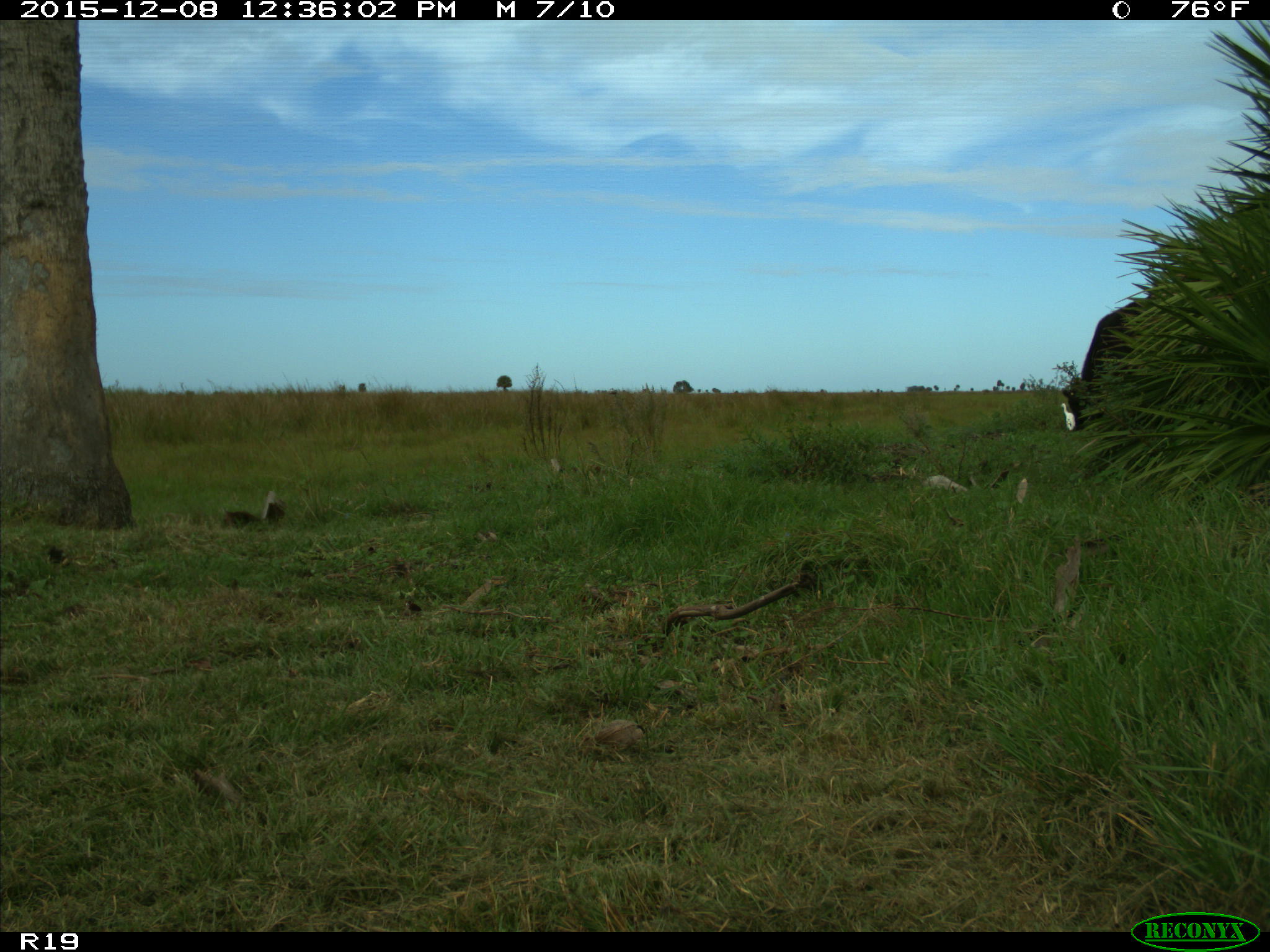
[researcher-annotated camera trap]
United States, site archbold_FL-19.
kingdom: Animalia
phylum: Chordata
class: Mammalia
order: Artiodactyla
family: Bovidae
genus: Bos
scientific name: Bos taurus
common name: domestic cow